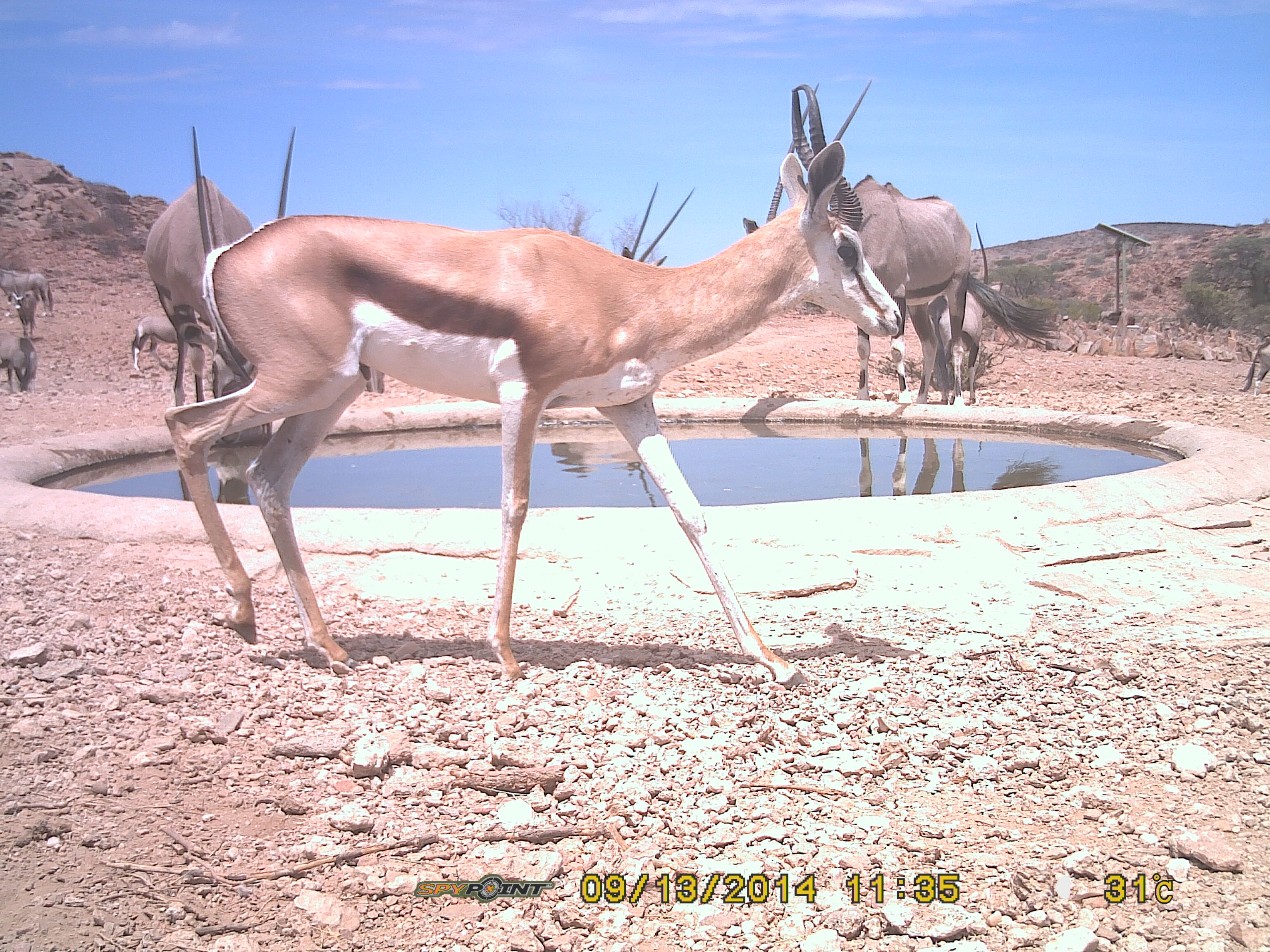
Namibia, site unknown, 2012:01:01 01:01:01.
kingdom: Animalia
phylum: Chordata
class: Mammalia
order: Artiodactyla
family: Bovidae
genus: Antidorcas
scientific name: Antidorcas marsupialis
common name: springbok